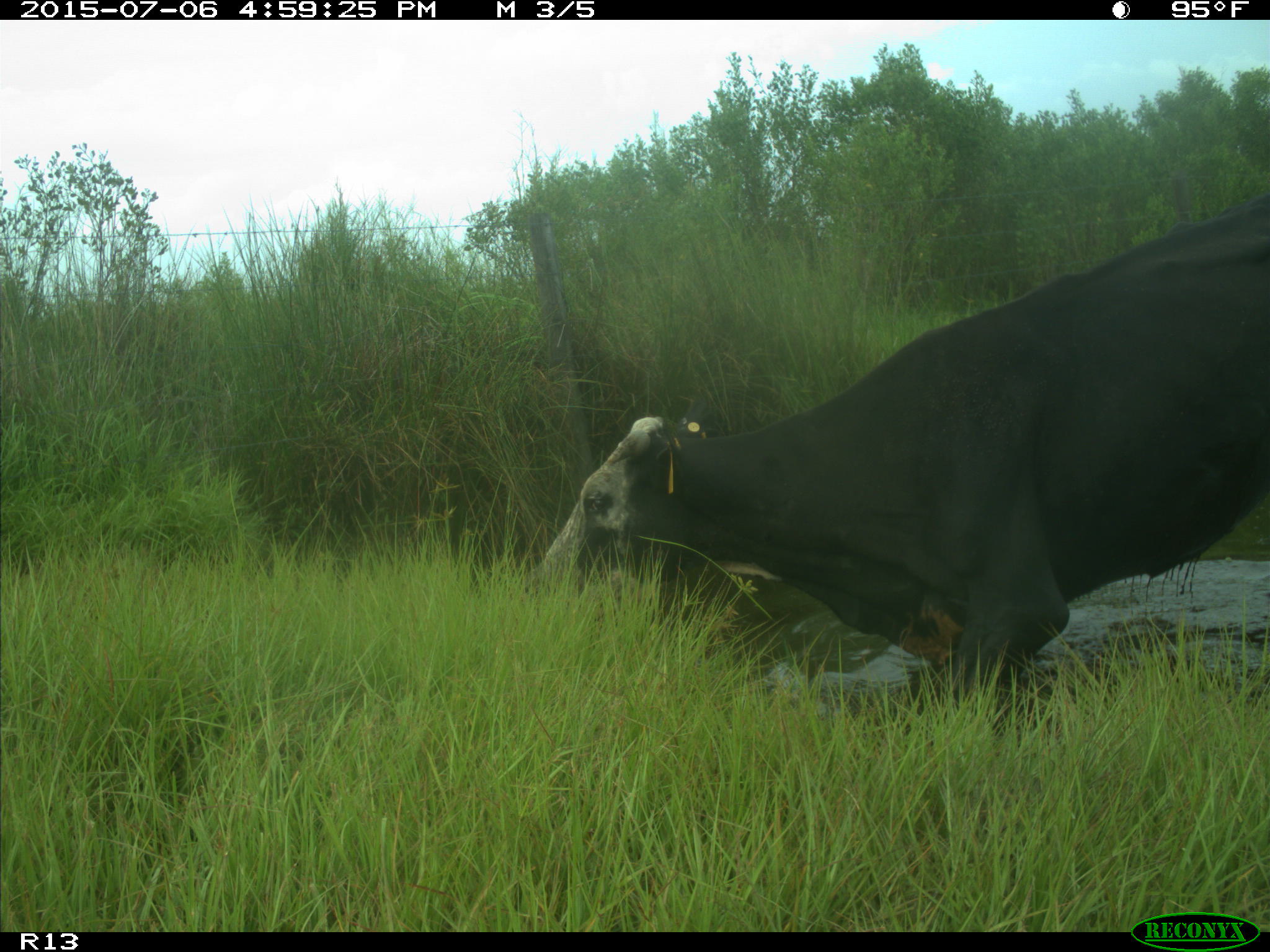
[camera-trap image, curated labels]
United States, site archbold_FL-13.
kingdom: Animalia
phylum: Chordata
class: Mammalia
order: Artiodactyla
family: Bovidae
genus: Bos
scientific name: Bos taurus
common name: domestic cow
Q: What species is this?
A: Bos taurus (domestic cow).